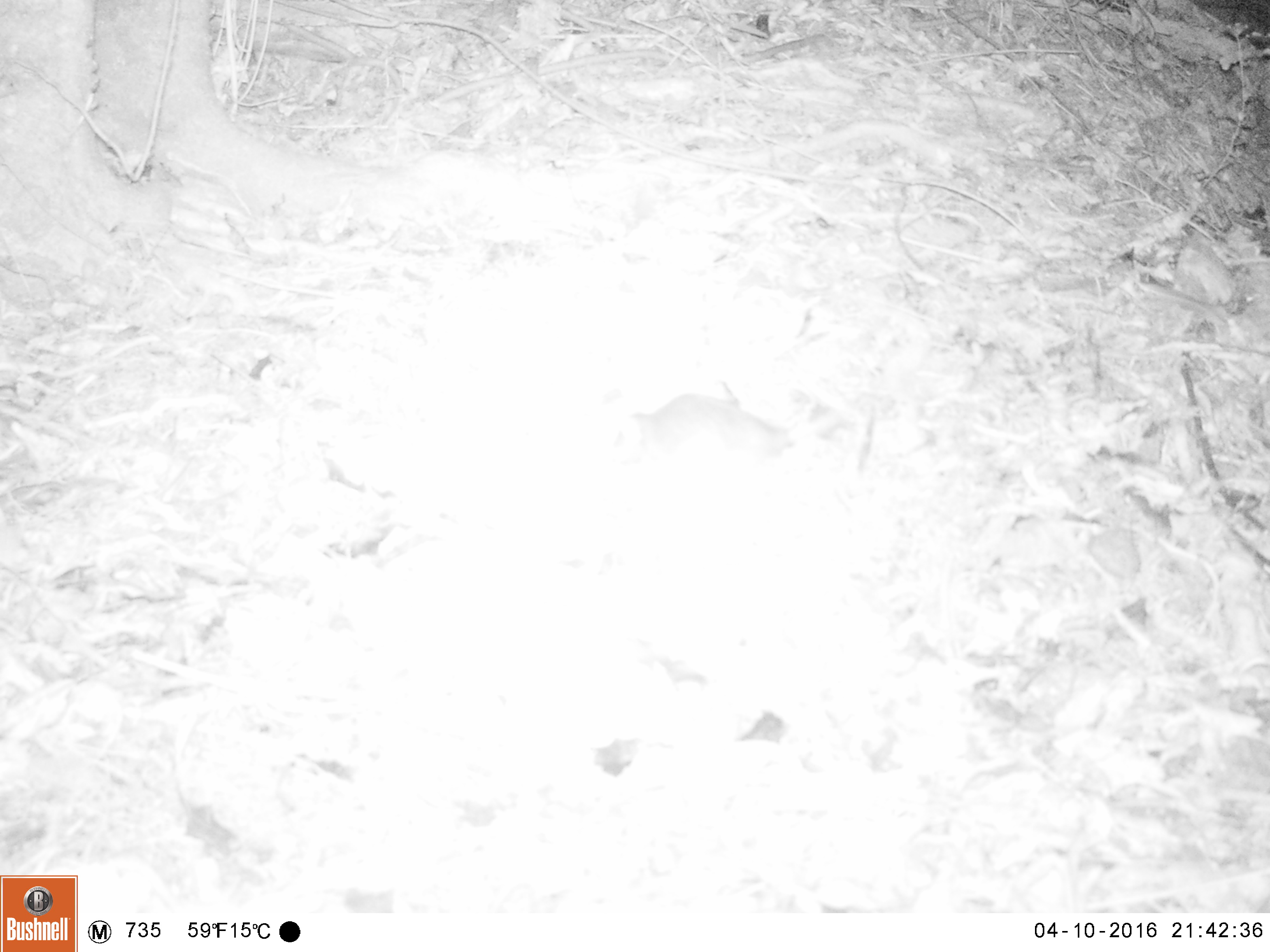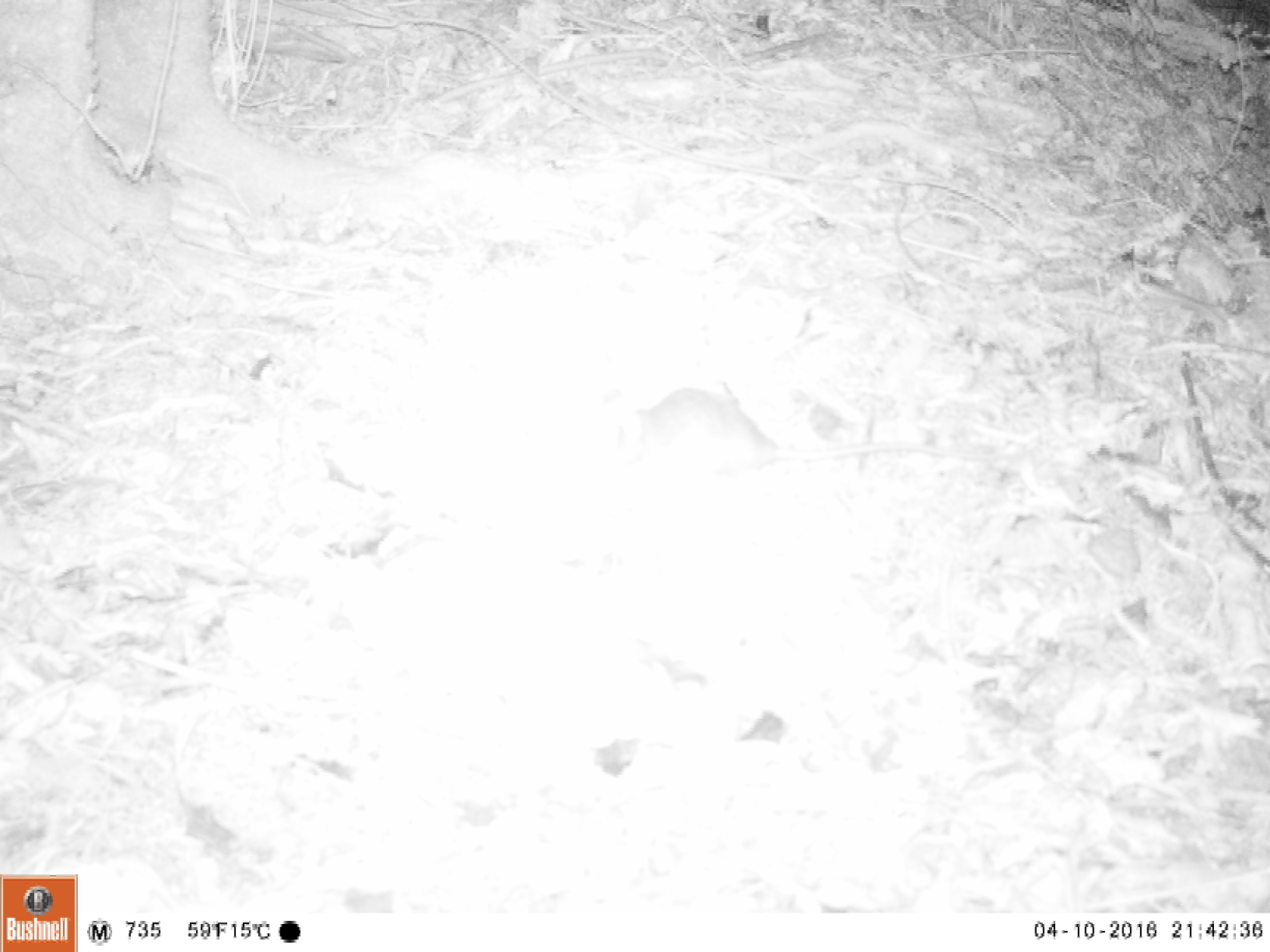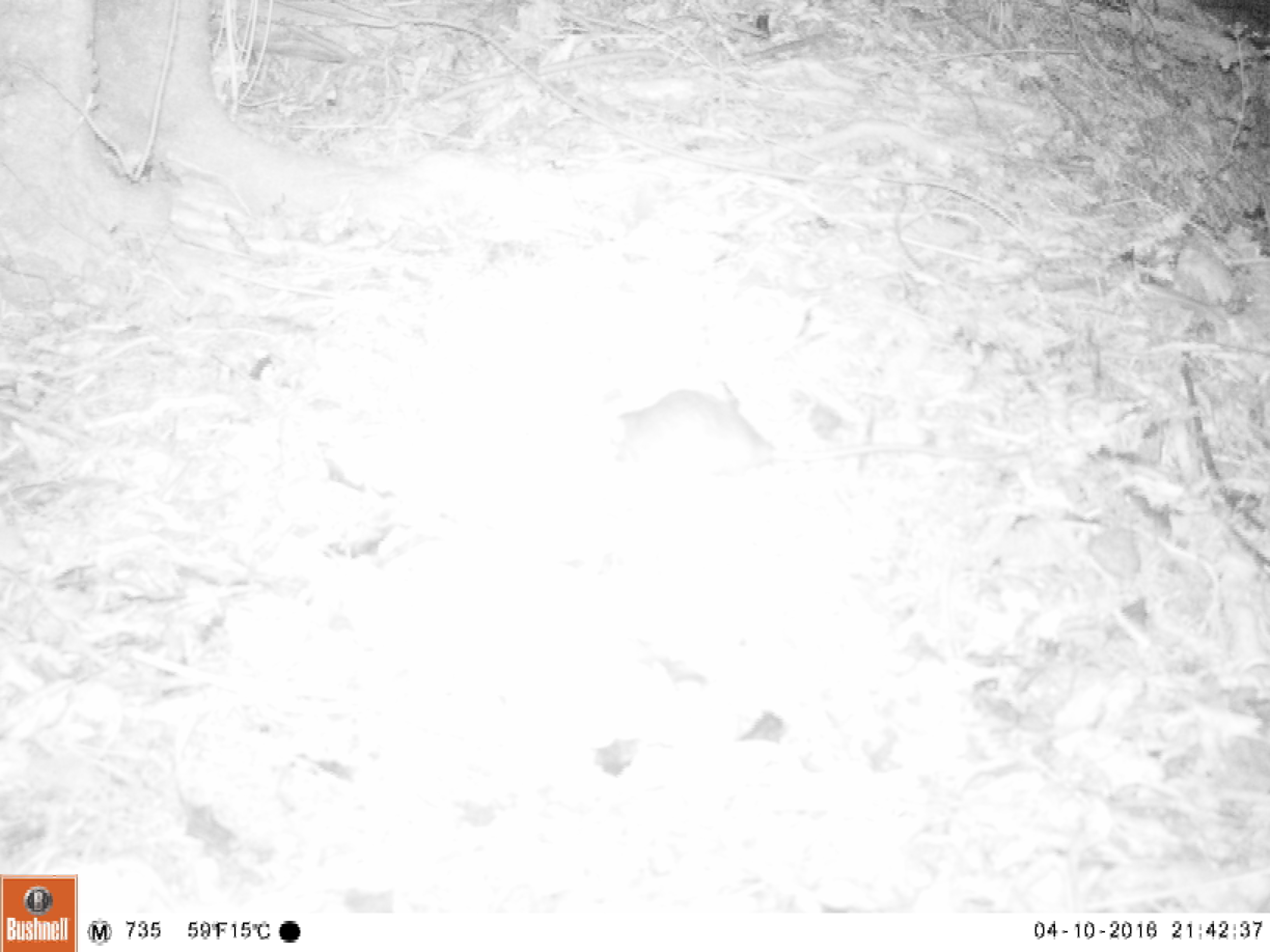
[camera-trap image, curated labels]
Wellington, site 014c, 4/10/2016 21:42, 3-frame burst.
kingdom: Animalia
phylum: Chordata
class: Mammalia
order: Rodentia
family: Muridae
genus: Rattus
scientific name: Rattus rattus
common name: ship rat